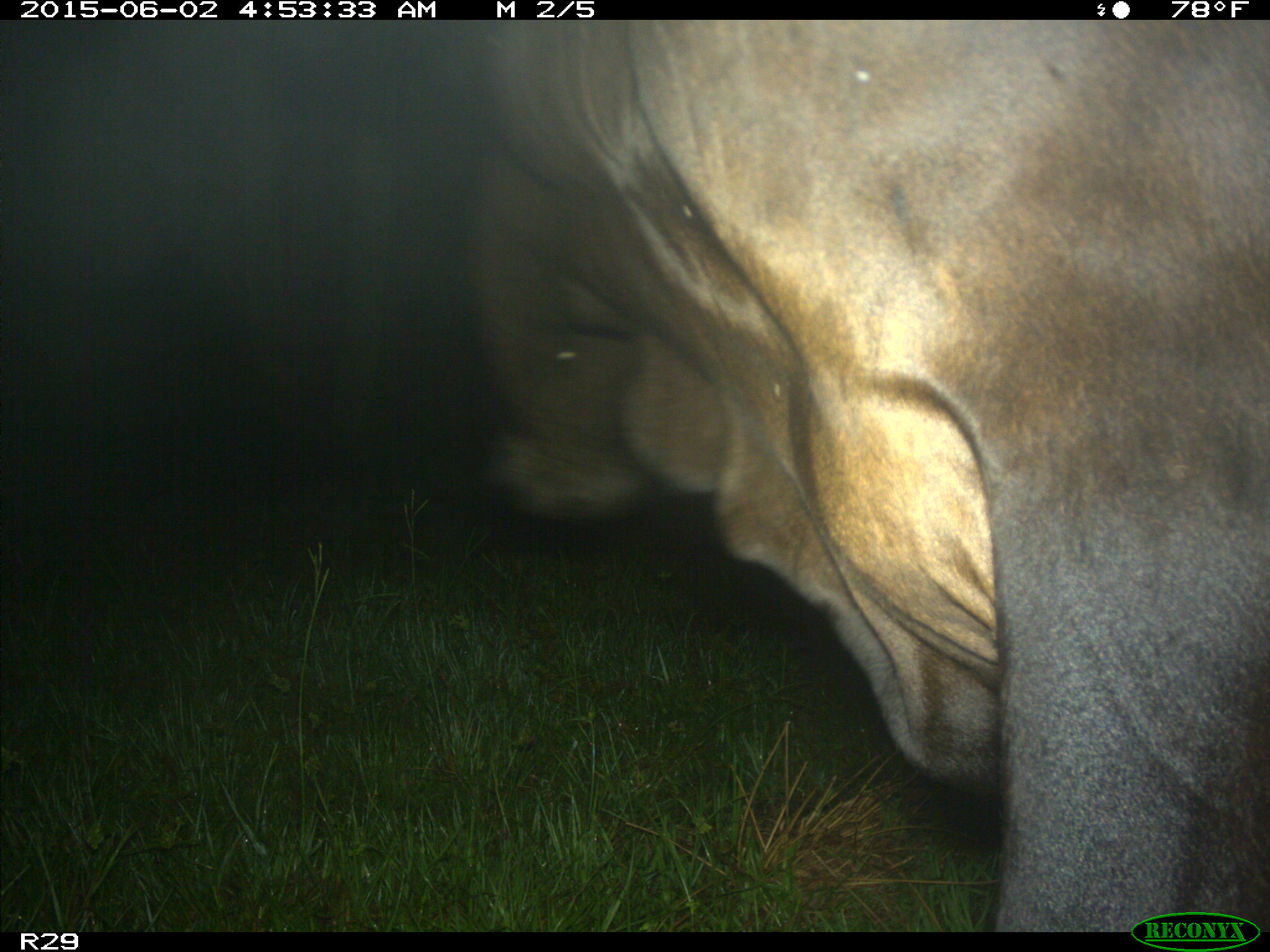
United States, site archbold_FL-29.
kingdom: Animalia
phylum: Chordata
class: Mammalia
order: Artiodactyla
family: Bovidae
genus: Bos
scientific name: Bos taurus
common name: domestic cow